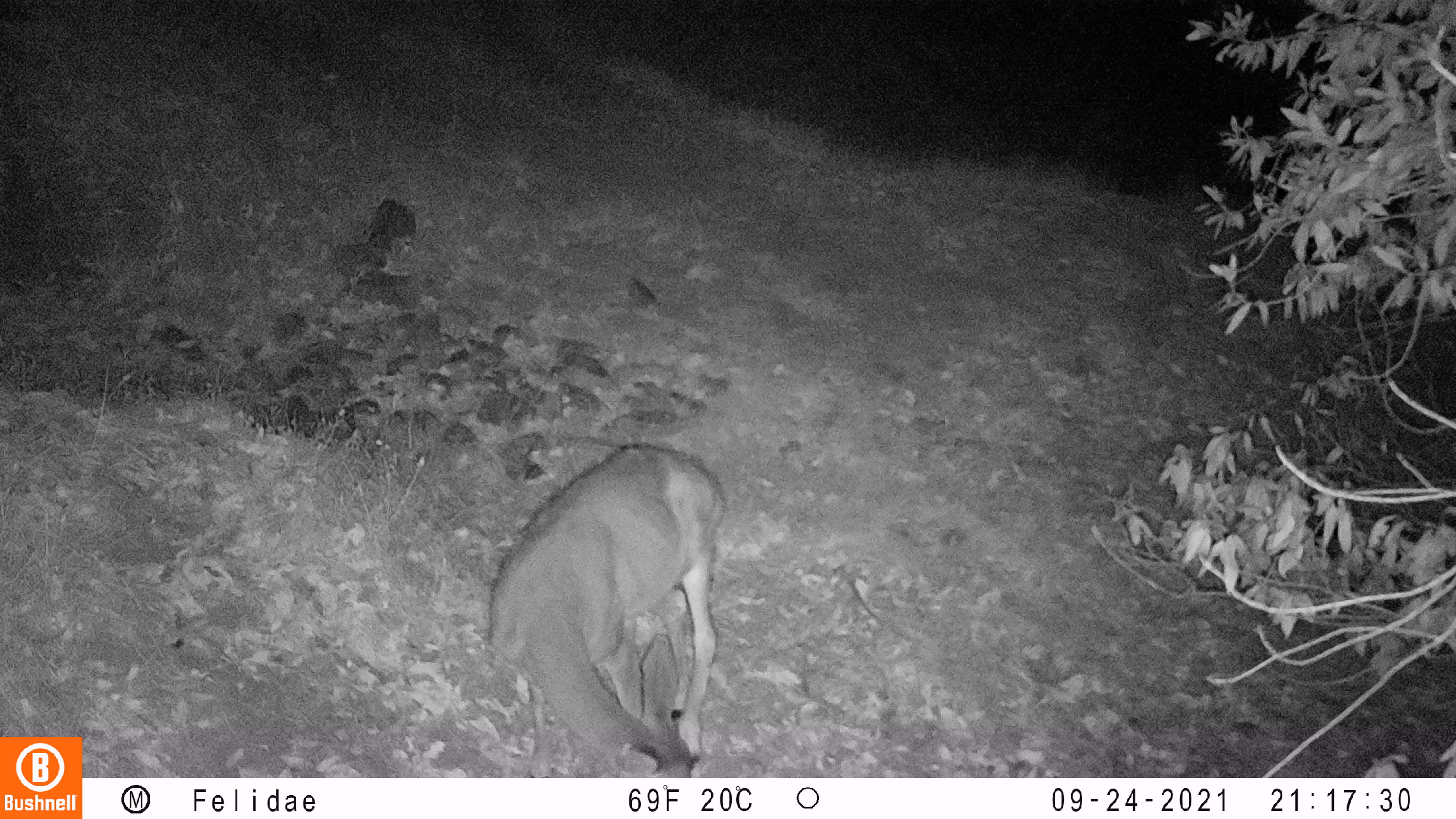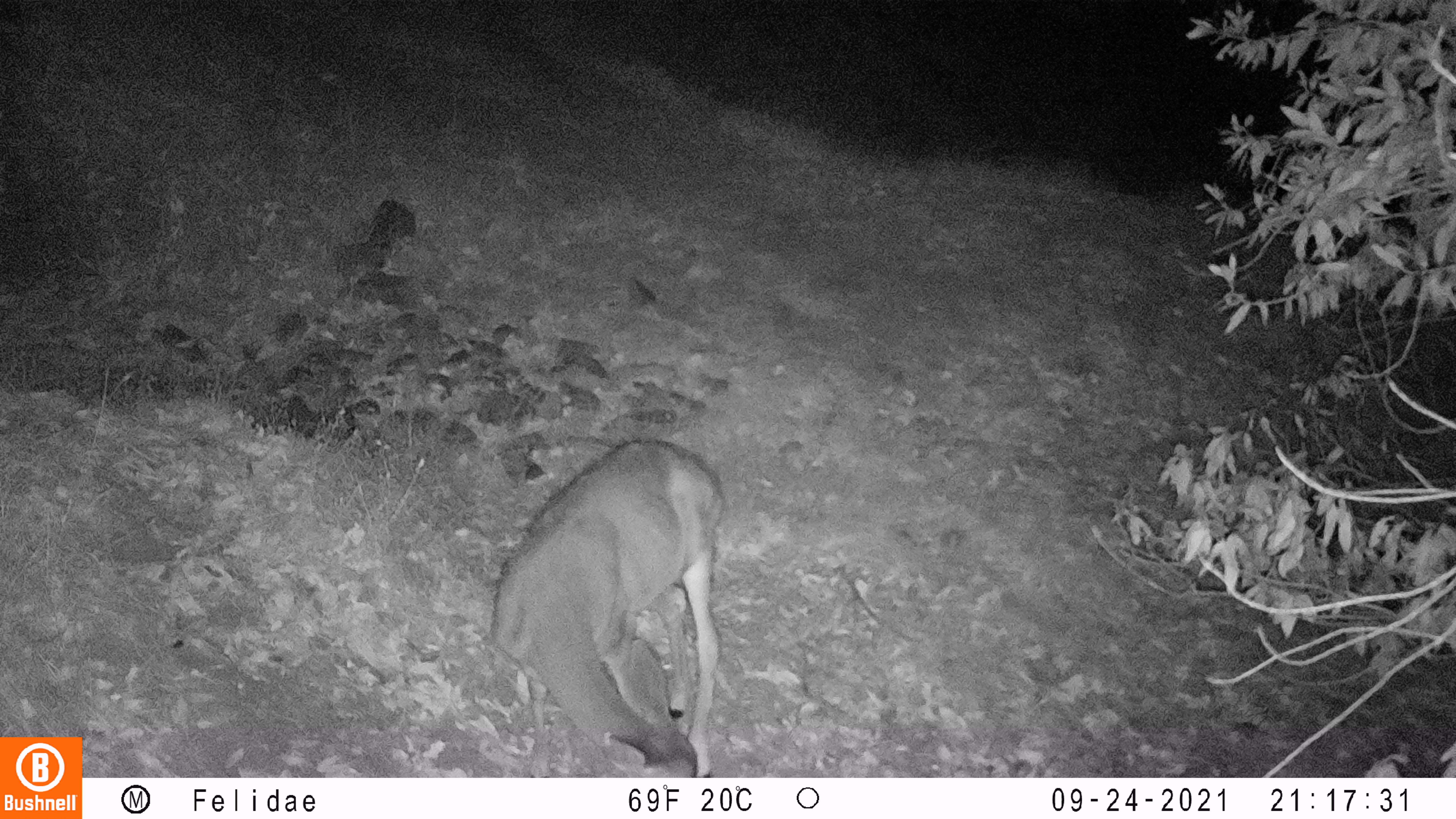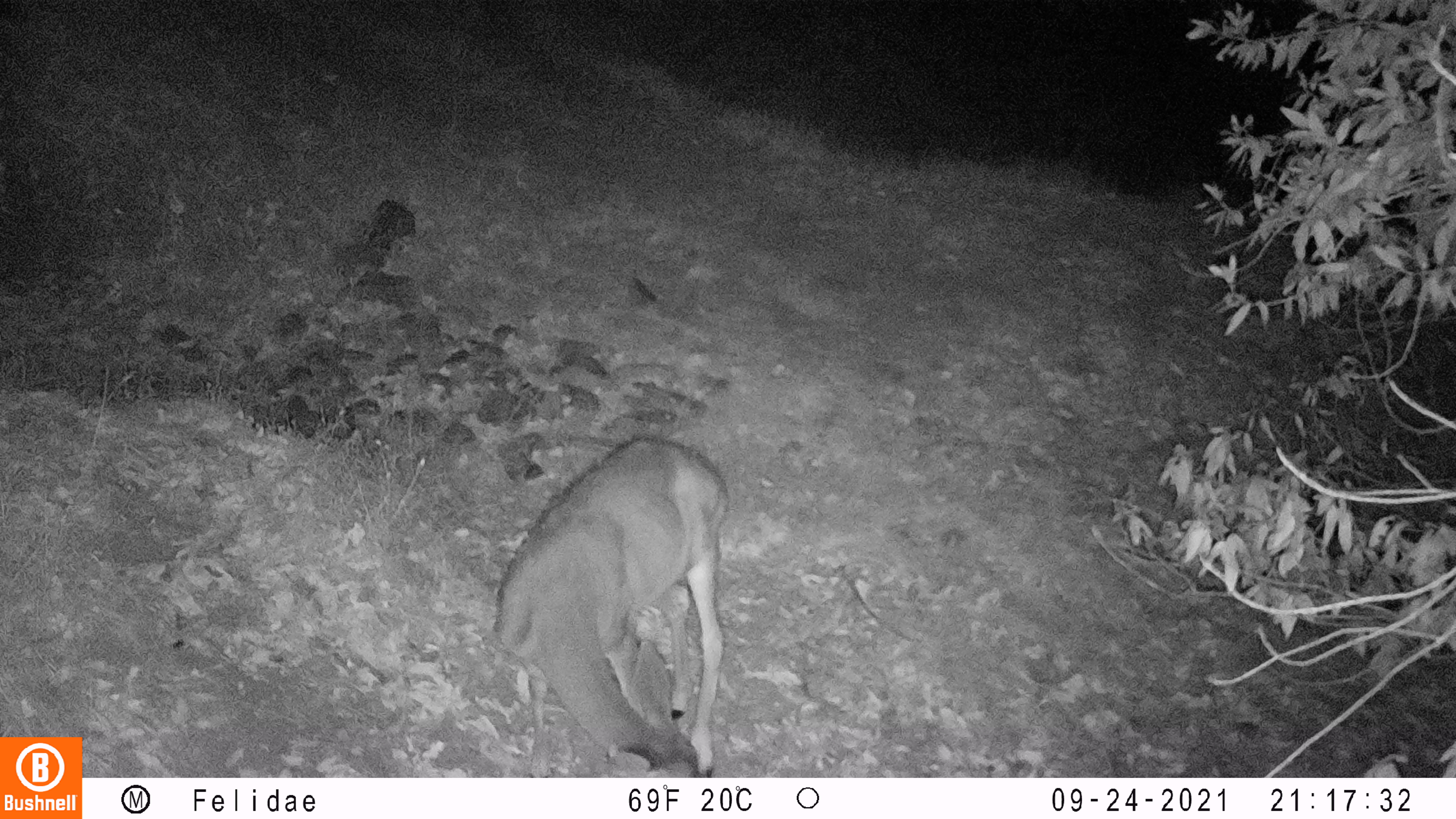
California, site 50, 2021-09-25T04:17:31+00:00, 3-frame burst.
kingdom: Animalia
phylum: Chordata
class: Mammalia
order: Artiodactyla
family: Cervidae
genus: Odocoileus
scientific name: Odocoileus hemionus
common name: mule deer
Mule deer (Odocoileus hemionus).